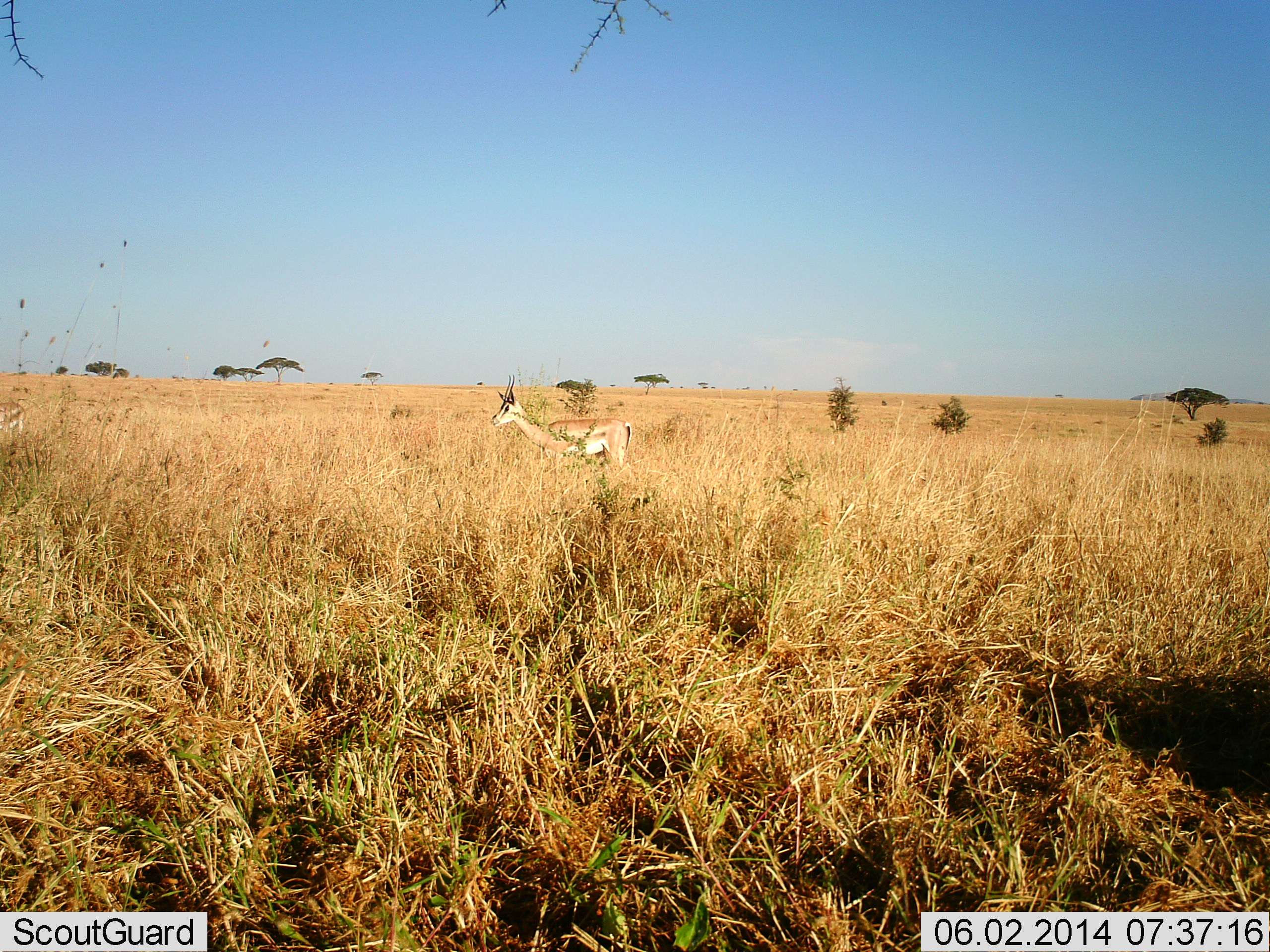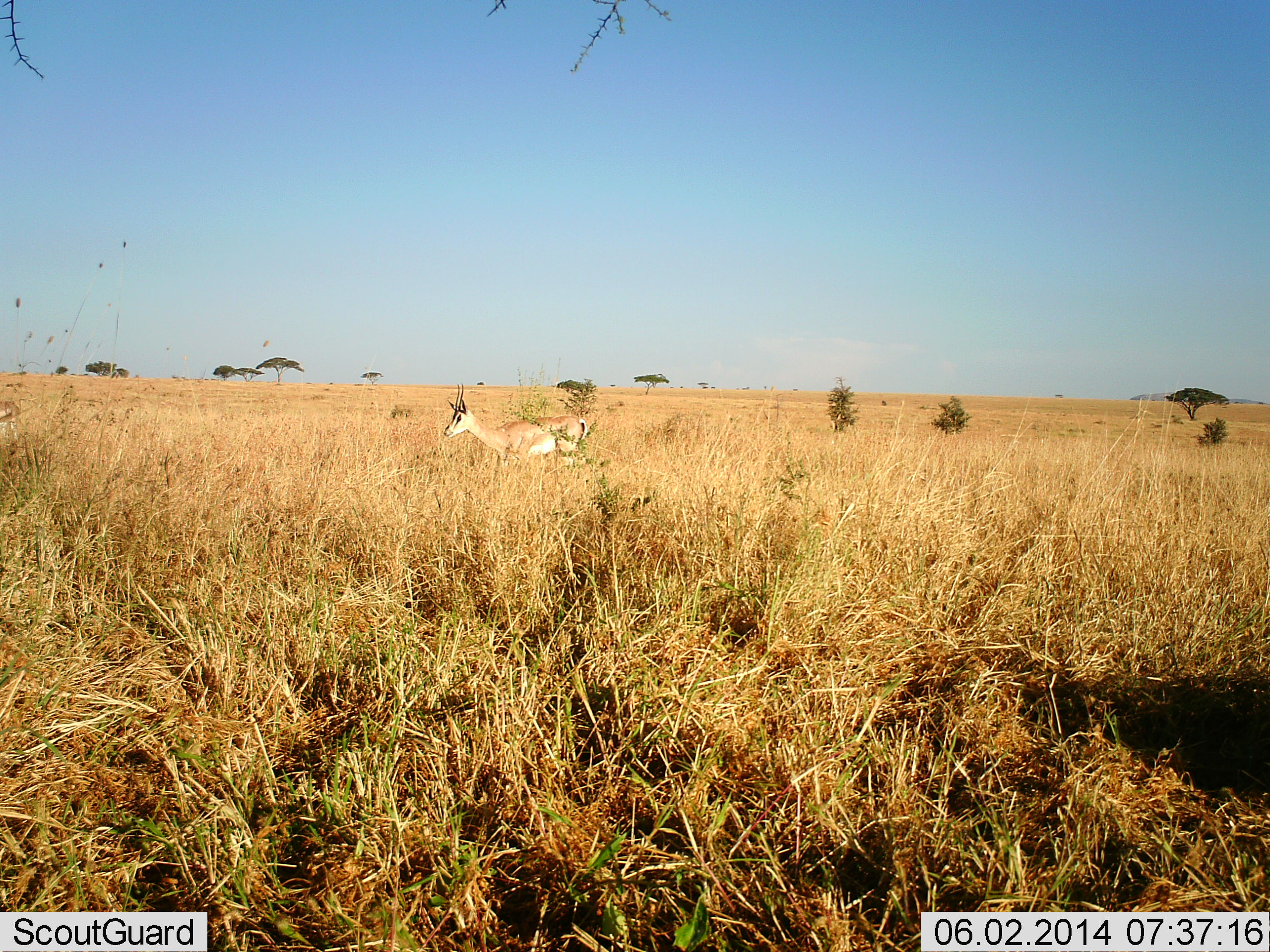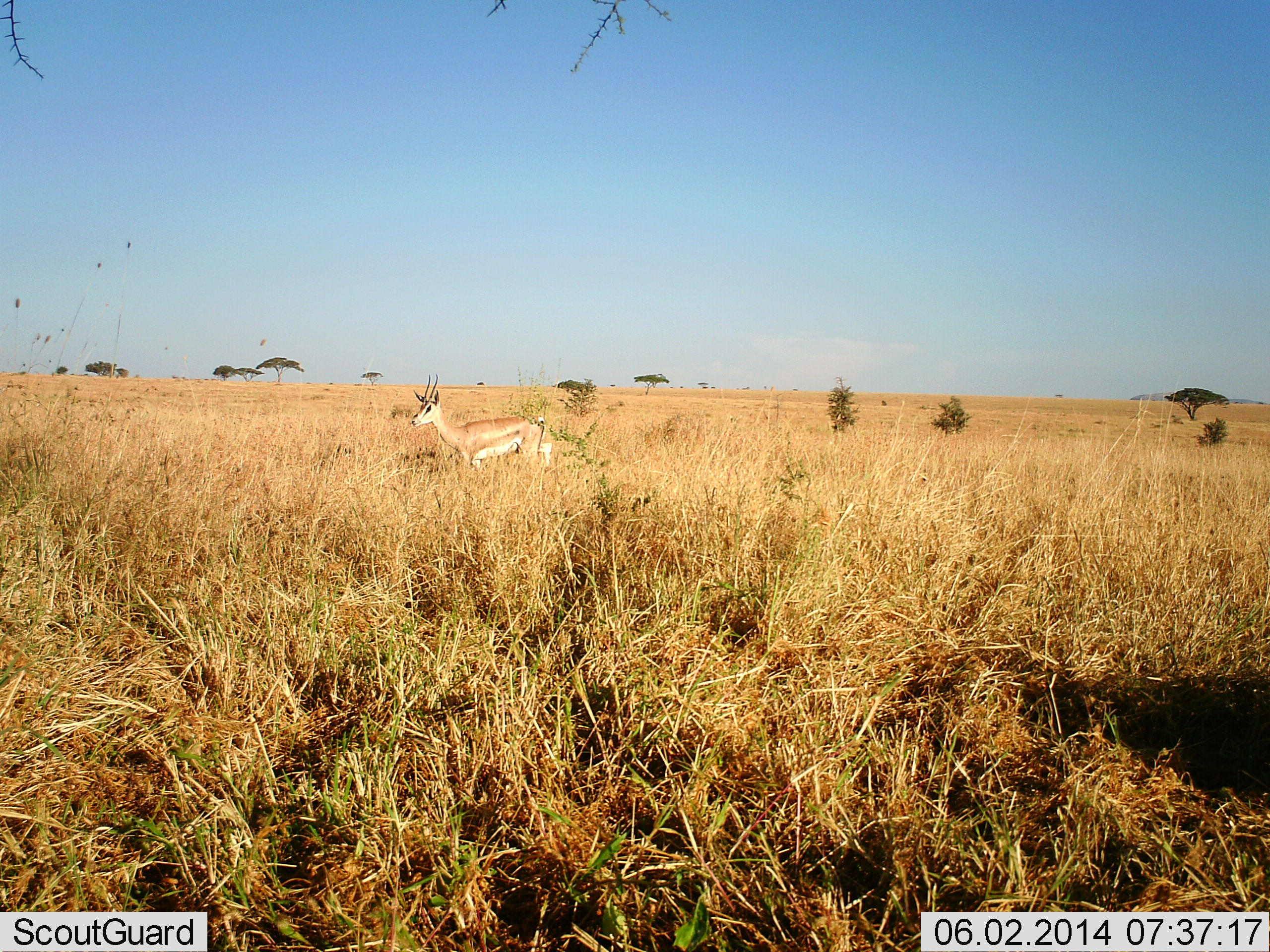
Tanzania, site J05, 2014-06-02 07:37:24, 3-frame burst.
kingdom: Animalia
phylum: Chordata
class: Mammalia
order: Artiodactyla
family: Bovidae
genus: Nanger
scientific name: Nanger granti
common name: grant's gazelle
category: gazellegrants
Gazellegrants (grant's gazelle) (Nanger granti), count 1. Behavior (volunteer vote fractions): standing 15%, resting 0%, moving 89%, interacting 0%. Young present (vote fraction): 0%. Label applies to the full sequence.